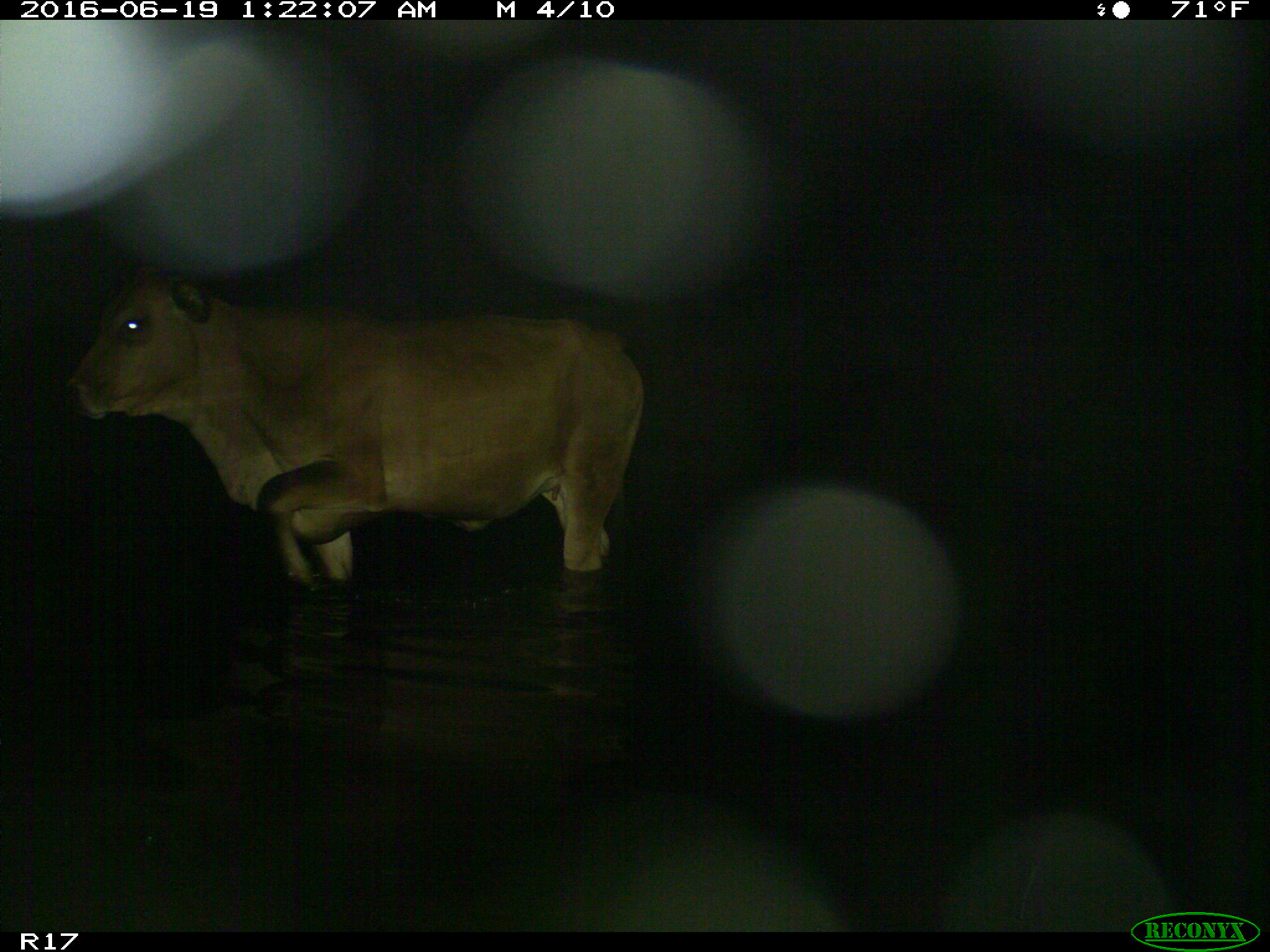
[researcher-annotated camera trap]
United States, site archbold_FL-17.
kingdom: Animalia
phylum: Chordata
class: Mammalia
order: Artiodactyla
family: Bovidae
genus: Bos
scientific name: Bos taurus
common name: domestic cow